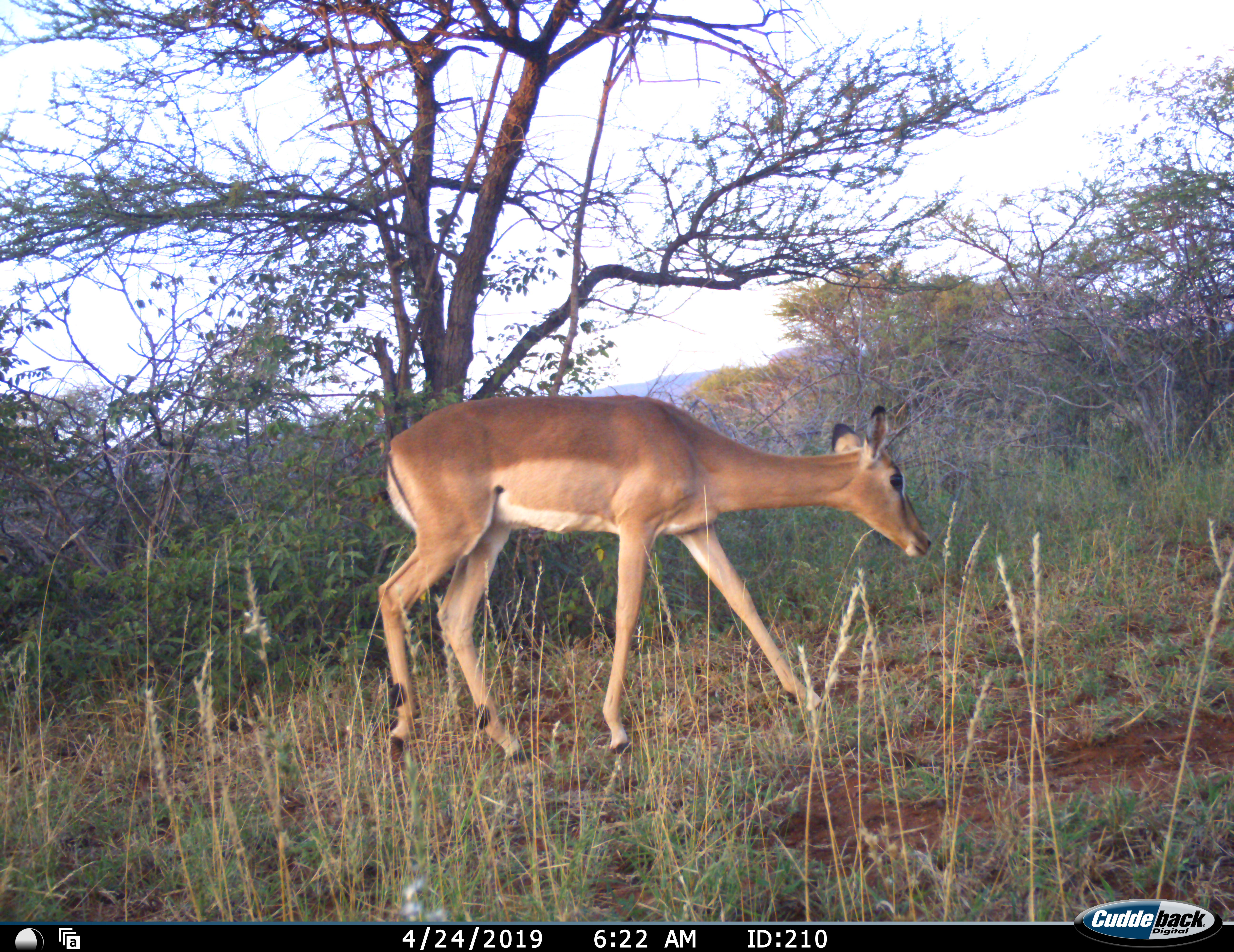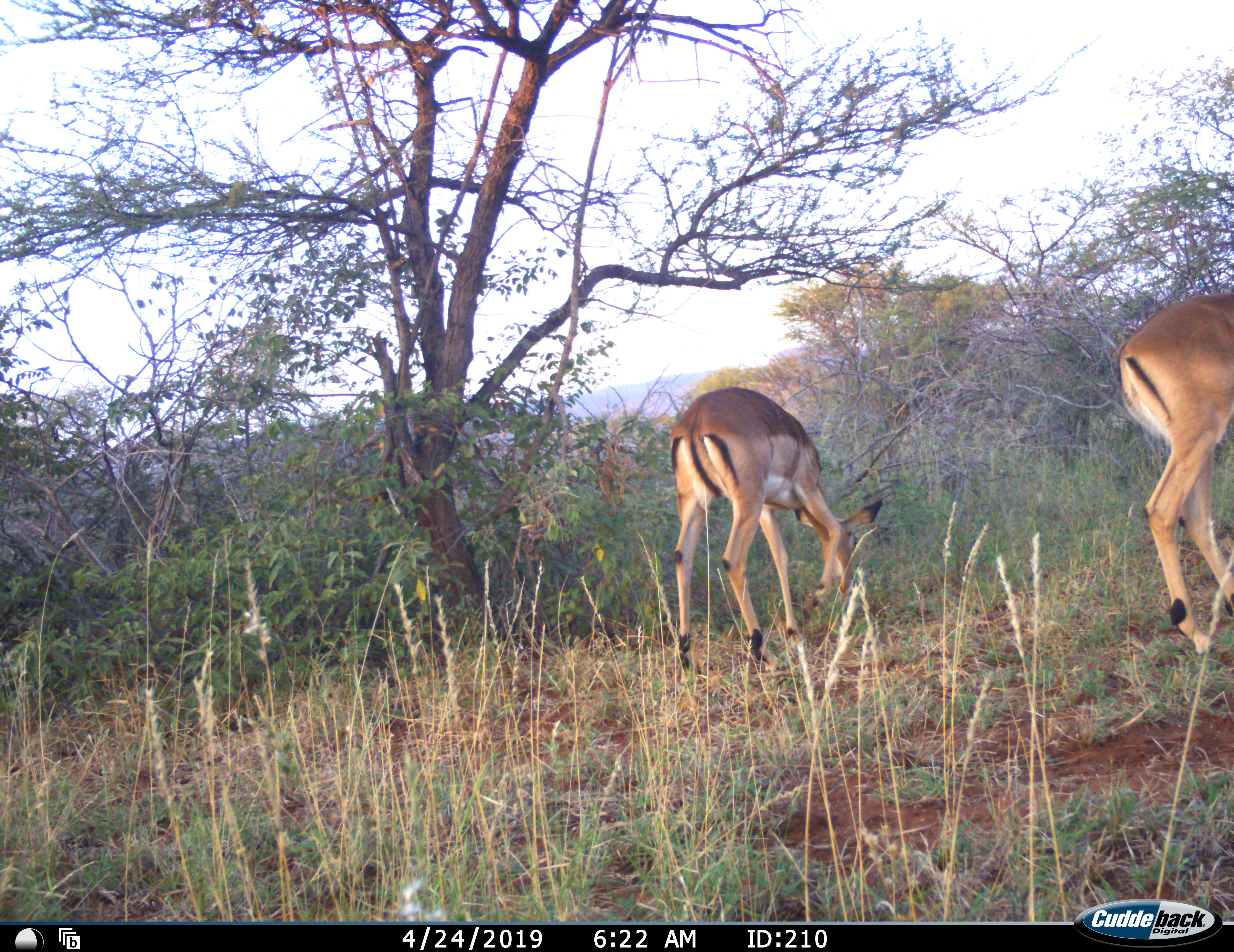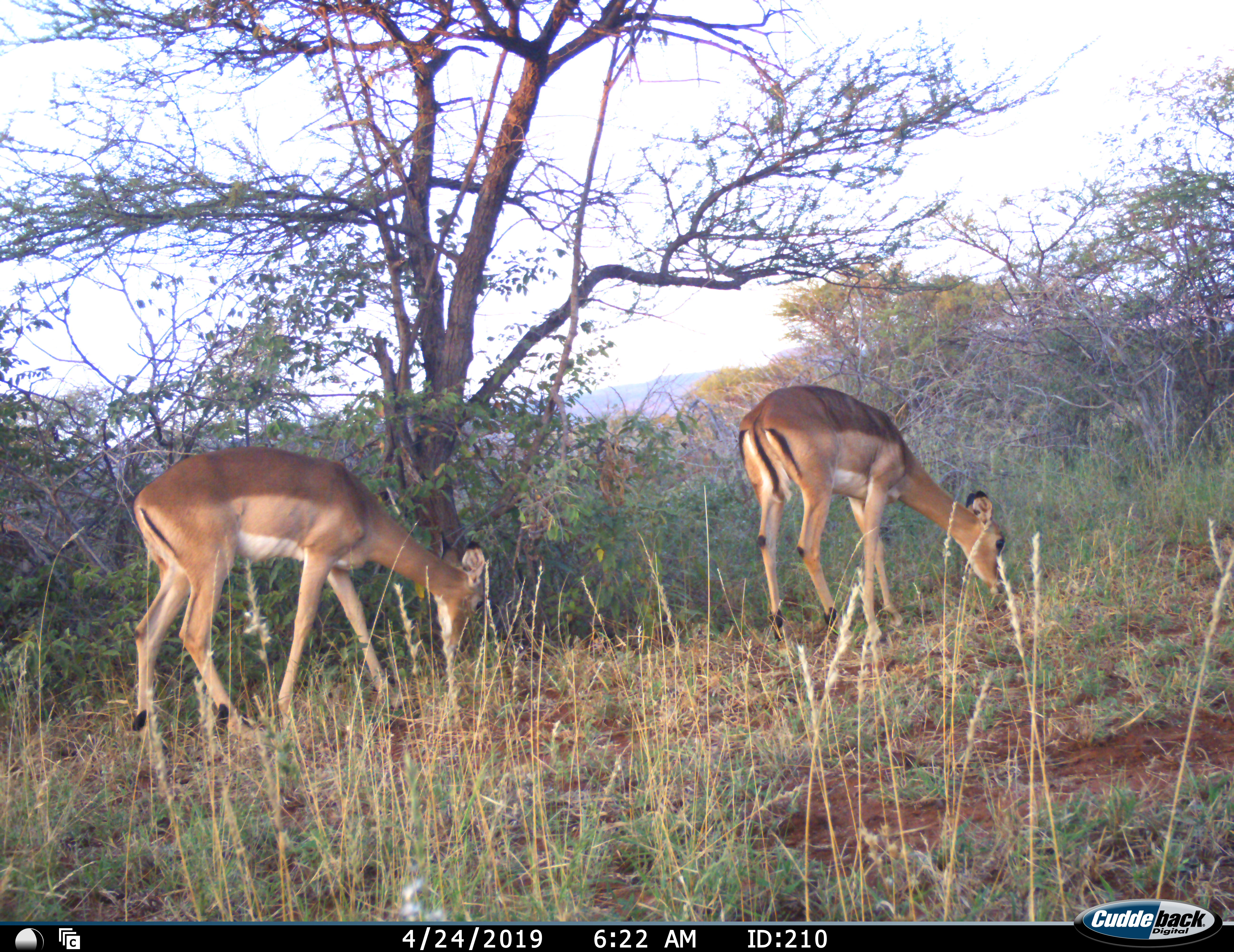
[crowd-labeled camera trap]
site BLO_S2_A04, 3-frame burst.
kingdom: Animalia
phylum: Chordata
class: Mammalia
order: Artiodactyla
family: Bovidae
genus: Aepyceros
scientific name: Aepyceros melampus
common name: impala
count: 2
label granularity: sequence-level